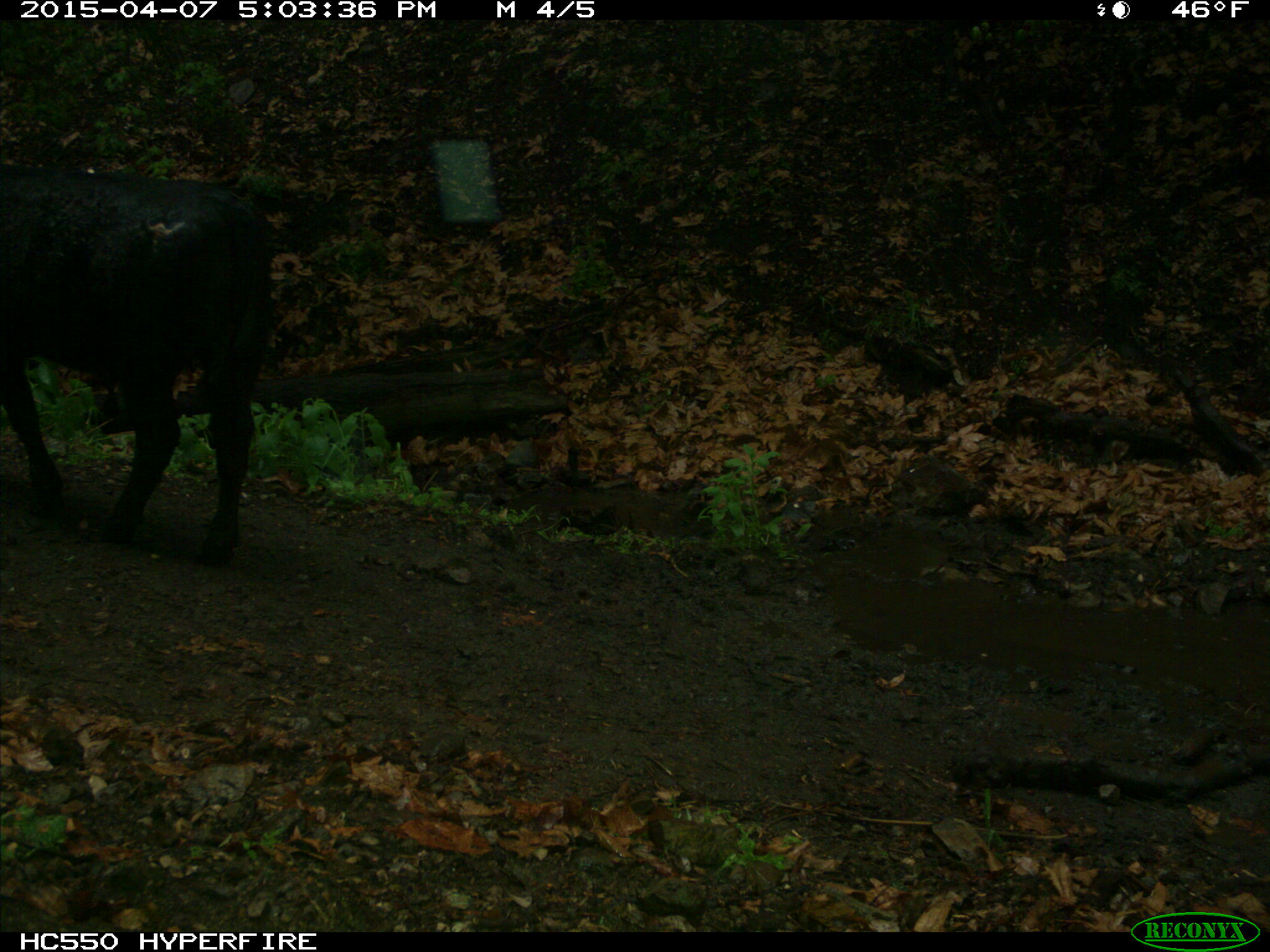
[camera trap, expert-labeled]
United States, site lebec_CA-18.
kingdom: Animalia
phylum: Chordata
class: Mammalia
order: Artiodactyla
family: Bovidae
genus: Bos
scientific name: Bos taurus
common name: domestic cow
Bos taurus (domestic cow).